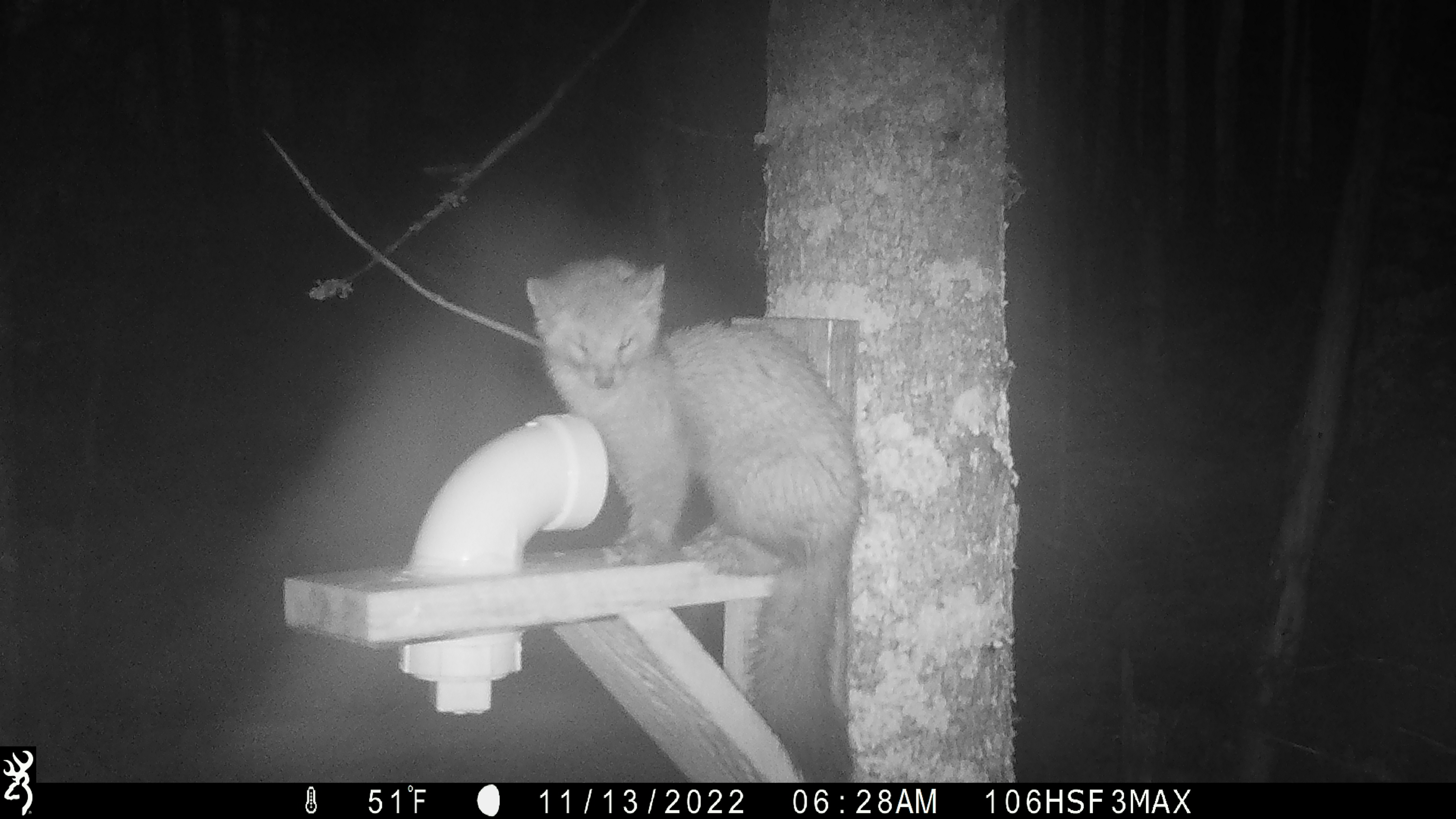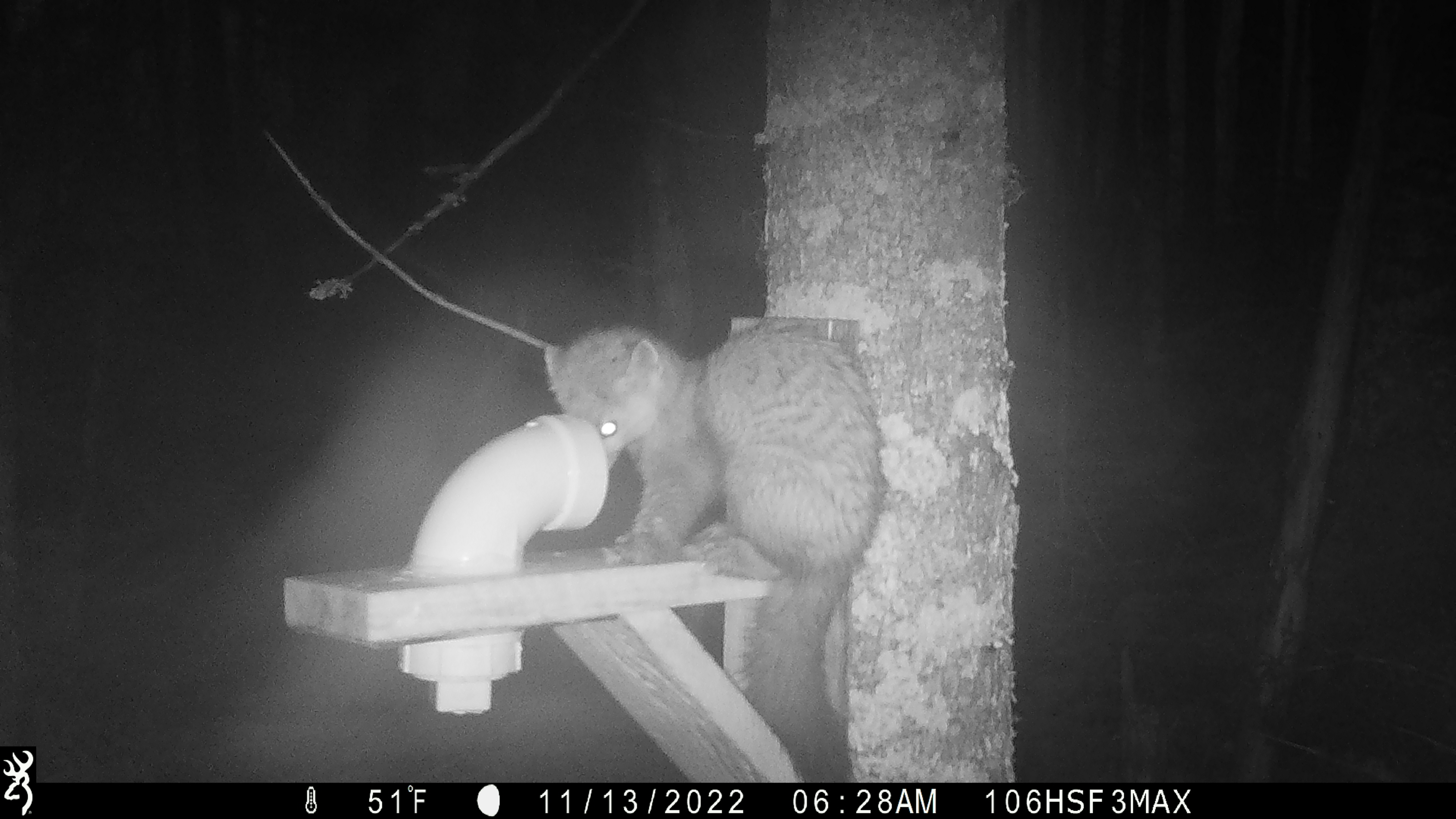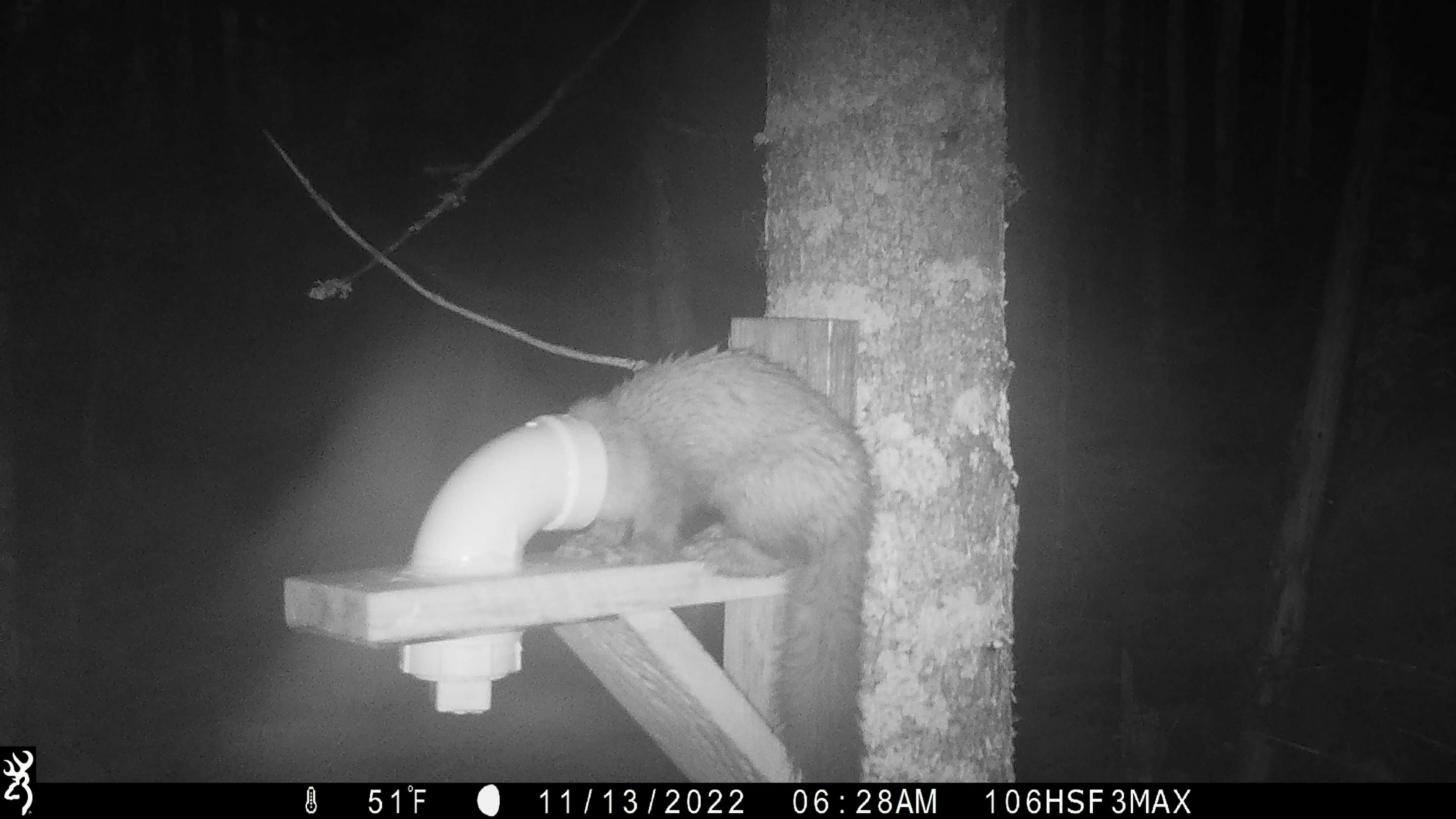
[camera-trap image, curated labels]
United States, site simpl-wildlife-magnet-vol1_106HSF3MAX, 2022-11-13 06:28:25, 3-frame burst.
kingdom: Animalia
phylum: Chordata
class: Mammalia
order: Carnivora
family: Mustelidae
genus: Martes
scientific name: Martes americana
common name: american marten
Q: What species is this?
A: American marten (Martes americana).